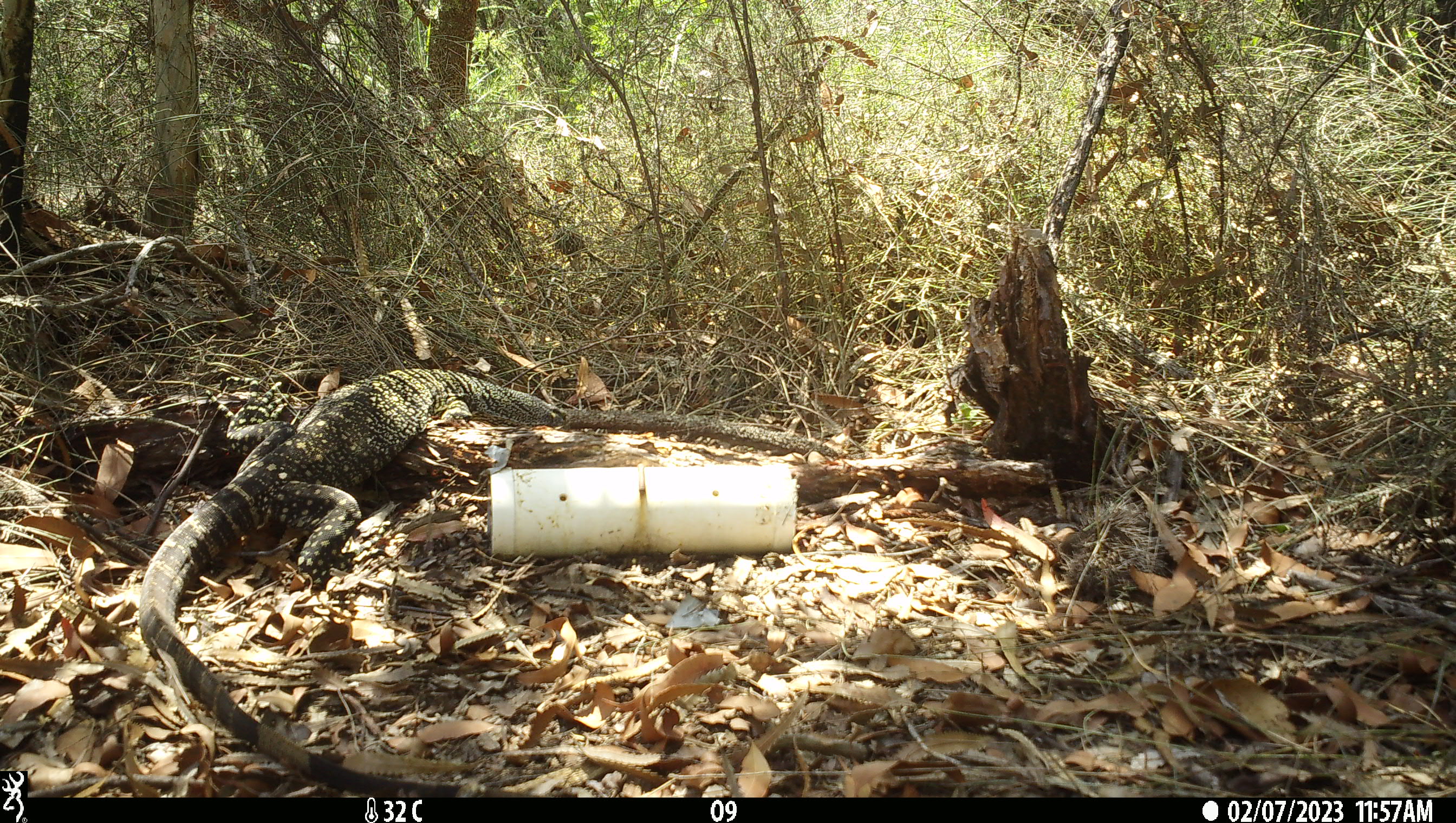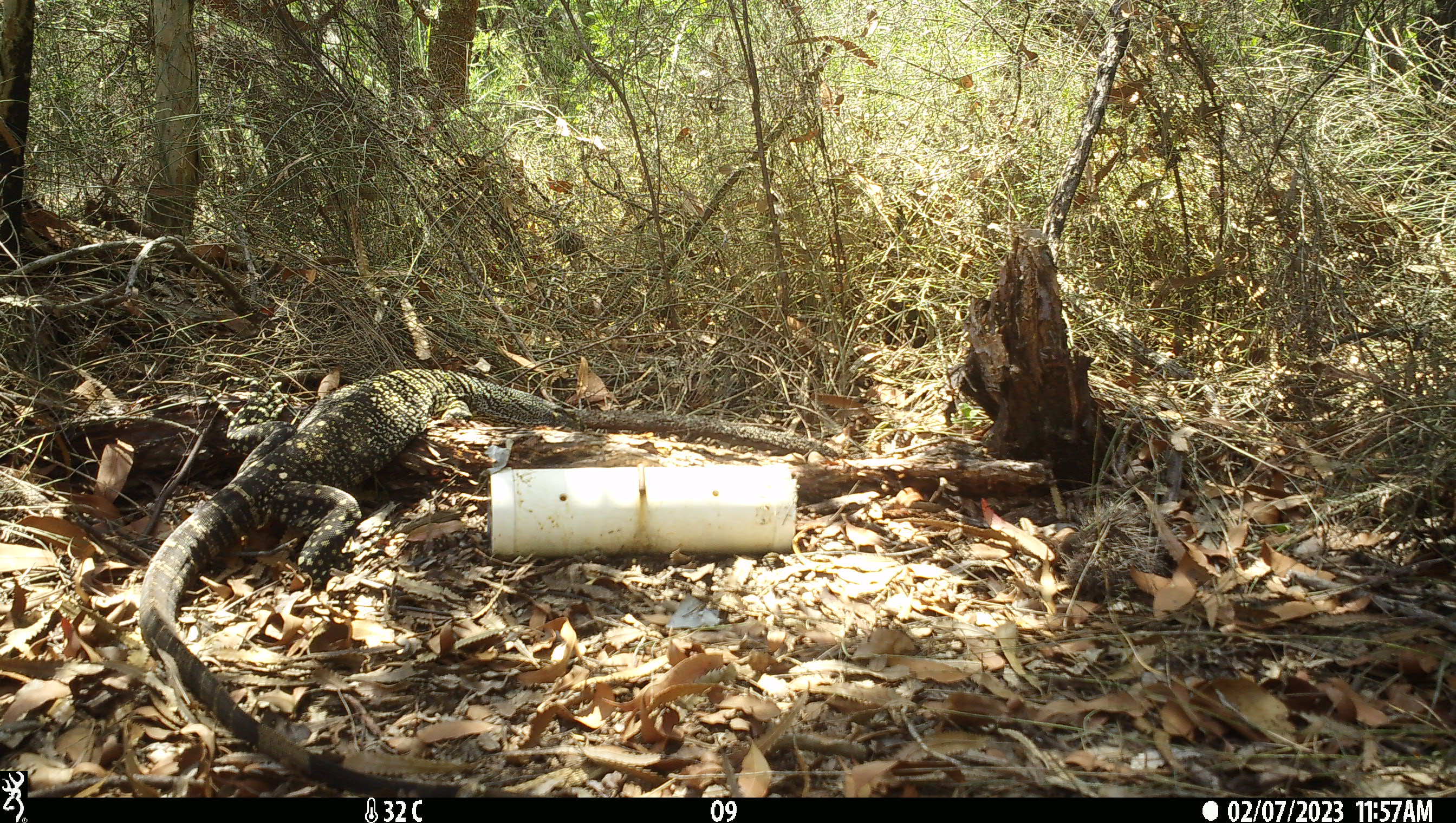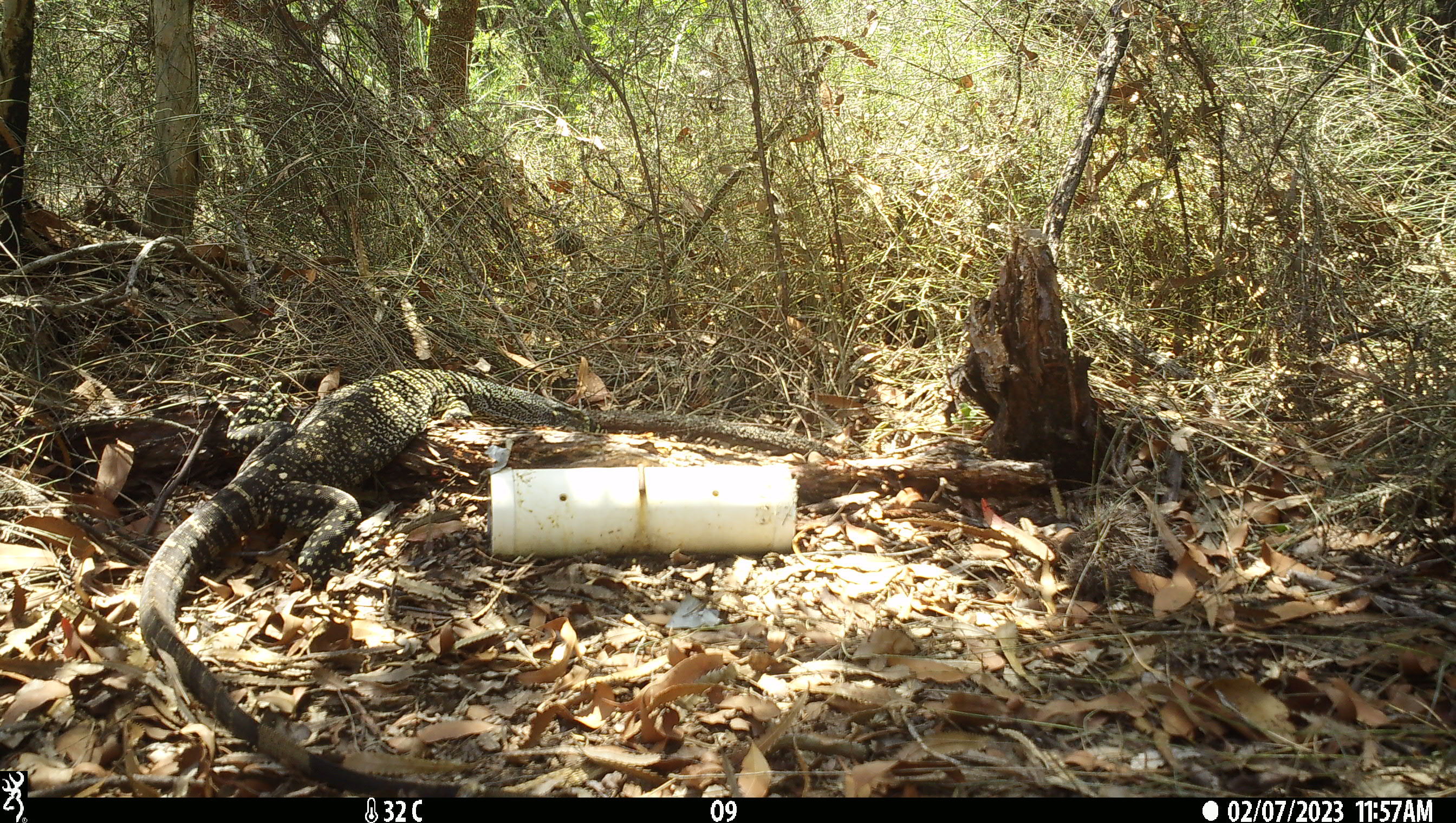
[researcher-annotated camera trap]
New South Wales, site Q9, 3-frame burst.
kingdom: Animalia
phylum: Chordata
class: Reptilia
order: Squamata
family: Varanidae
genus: Varanus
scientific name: Varanus varius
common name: lace monitor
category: goanna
Goanna (lace monitor) (Varanus varius).